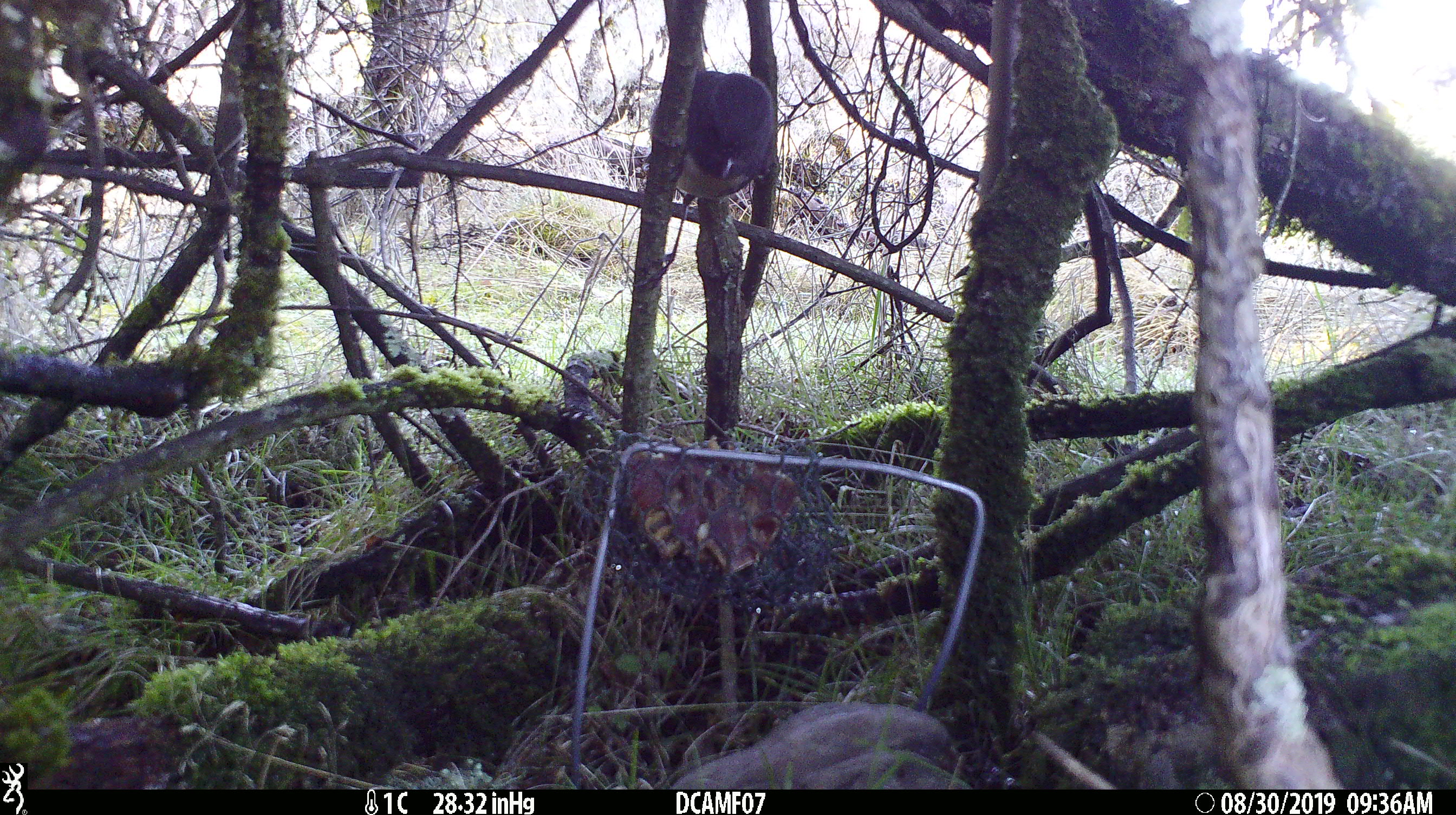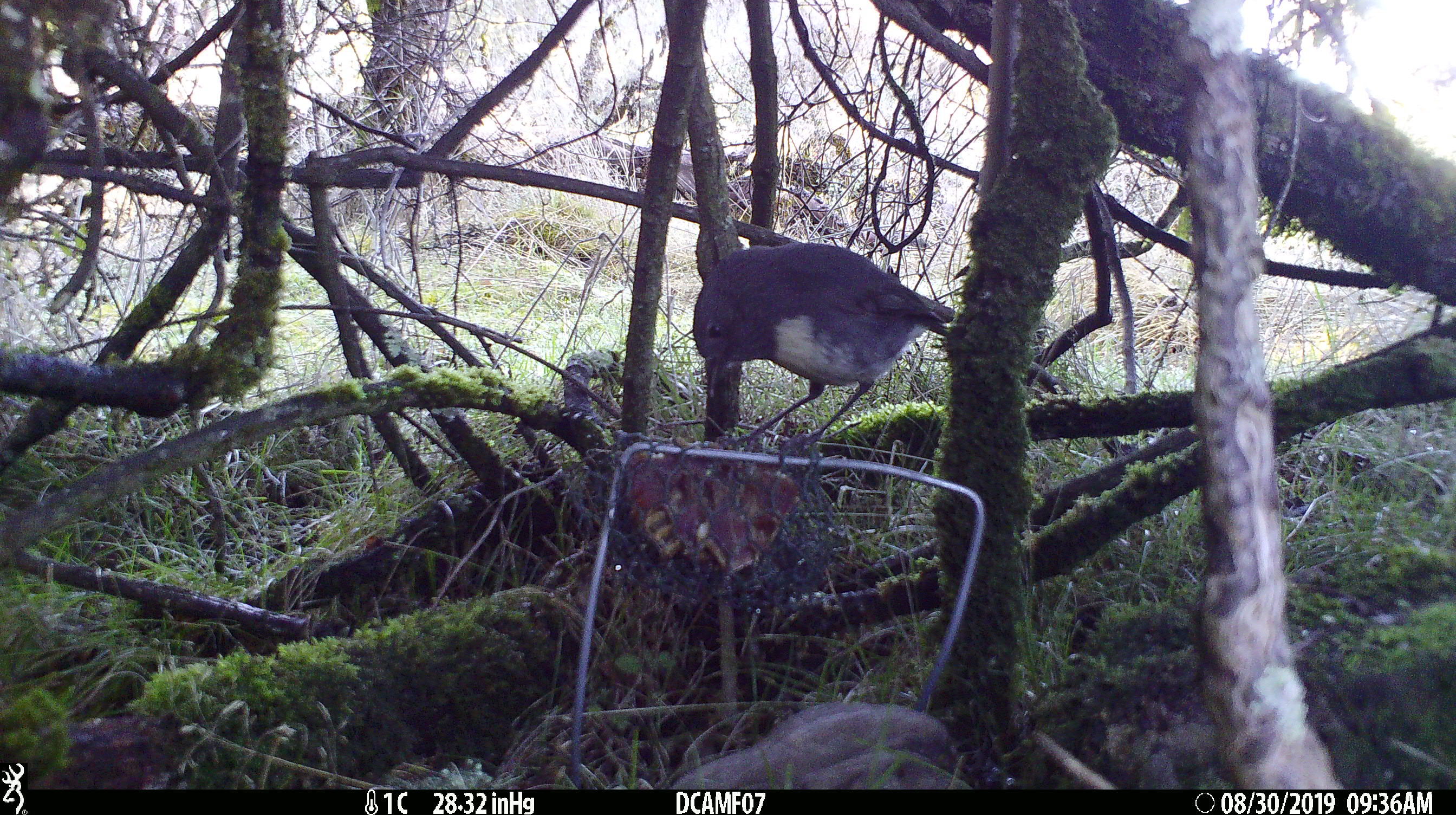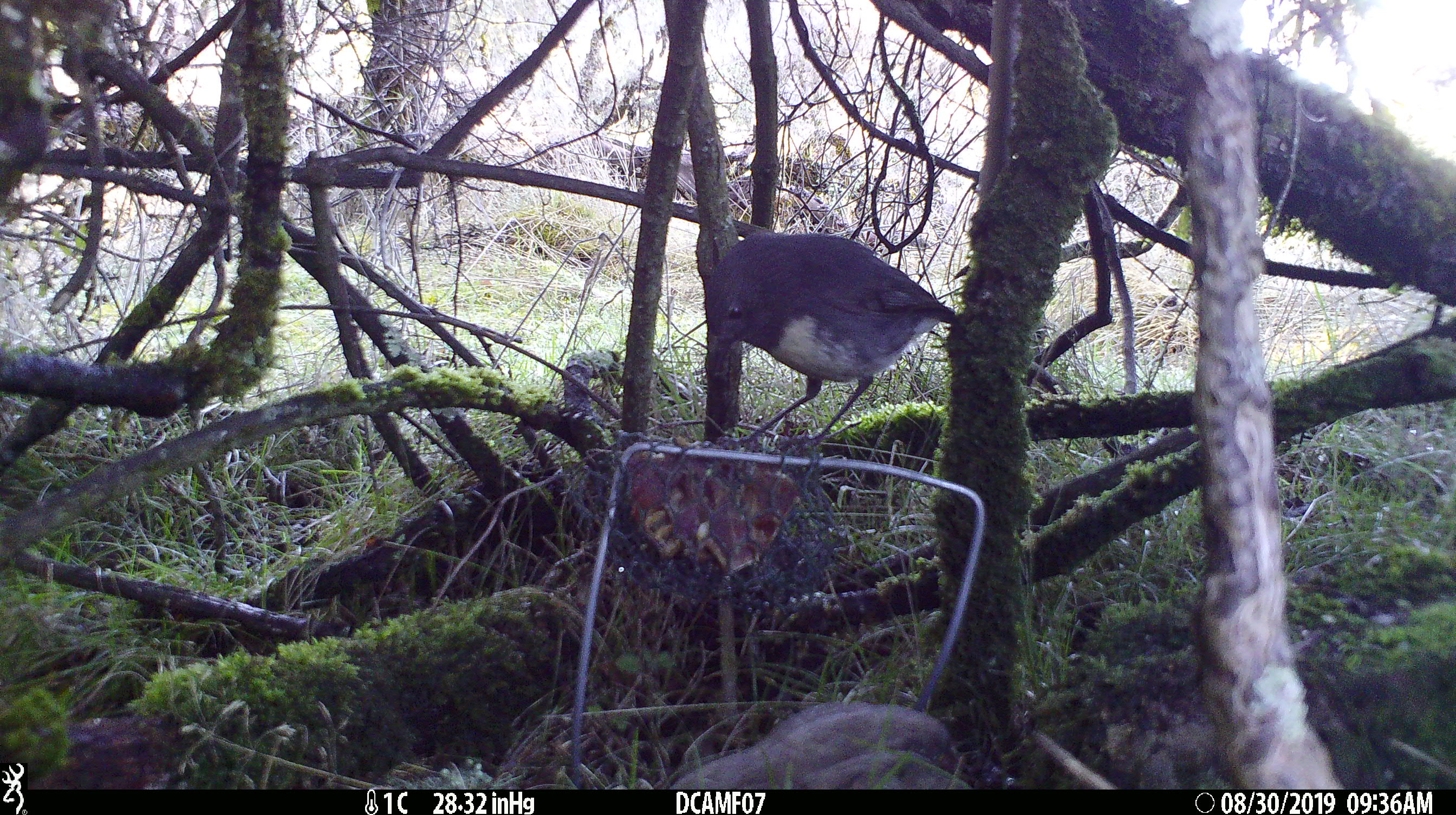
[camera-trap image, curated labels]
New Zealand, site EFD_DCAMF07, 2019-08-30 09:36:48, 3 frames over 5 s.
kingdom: Animalia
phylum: Chordata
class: Aves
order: Passeriformes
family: Petroicidae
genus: Petroica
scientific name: Petroica australis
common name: new zealand robin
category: robin